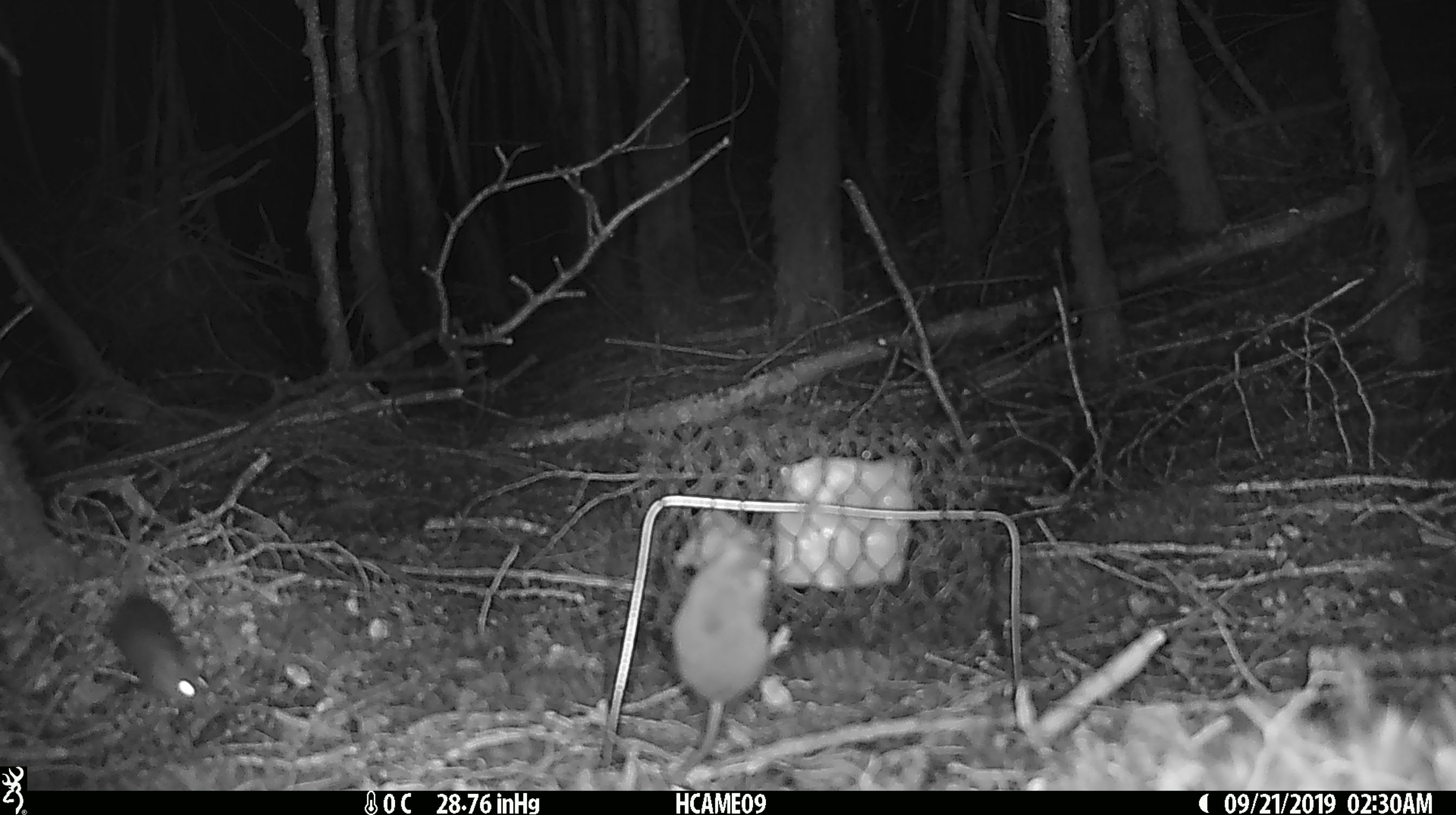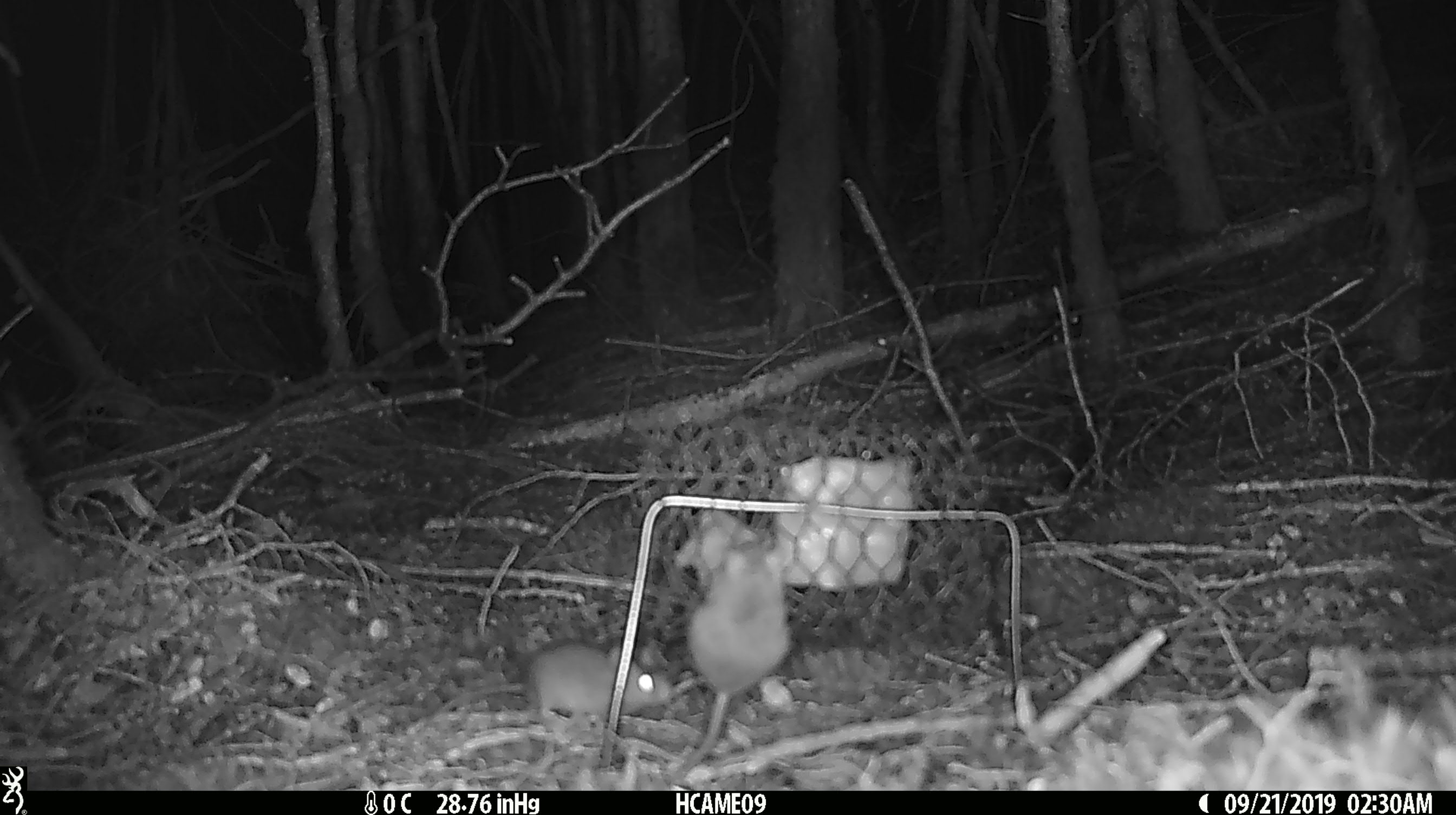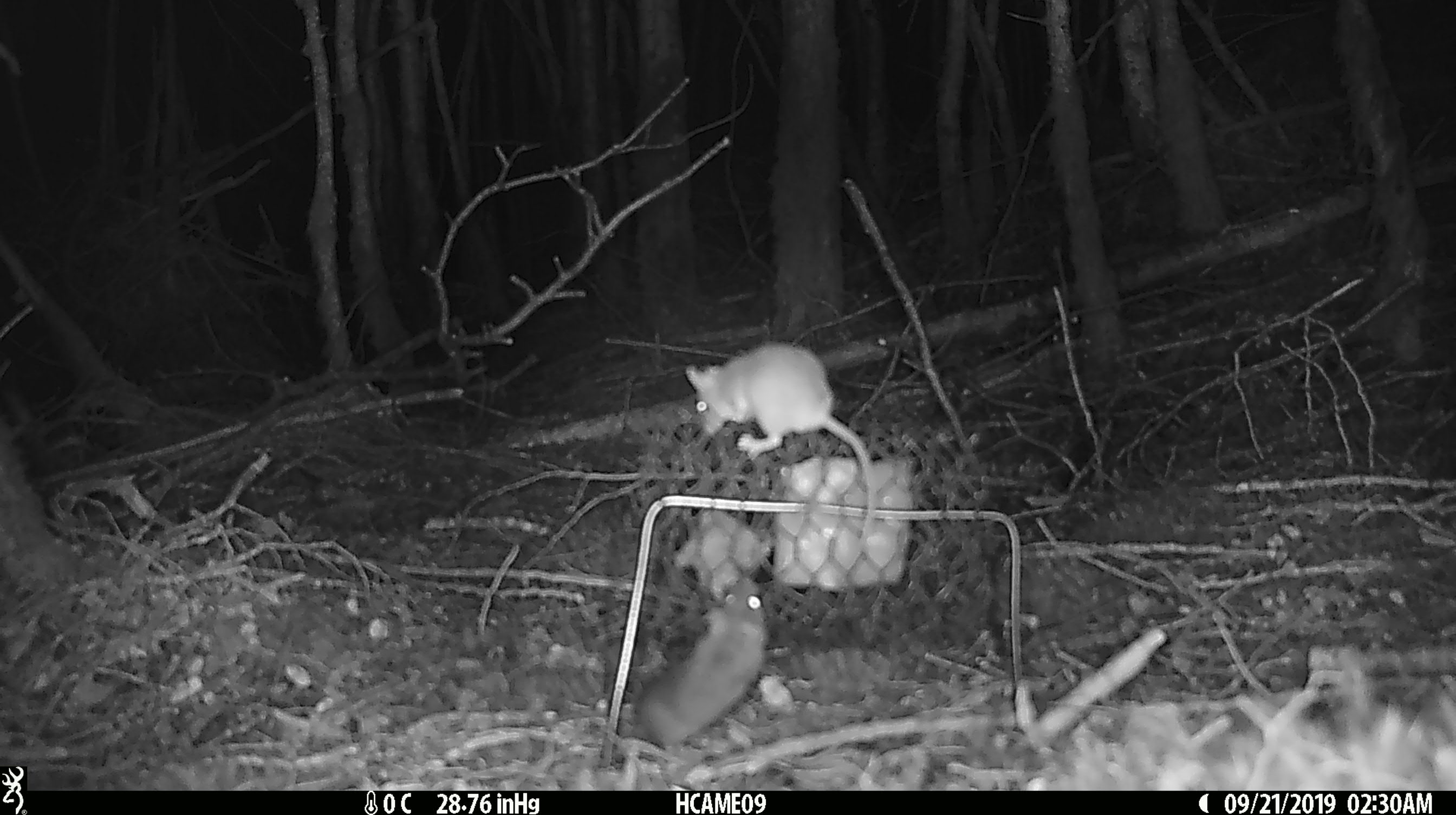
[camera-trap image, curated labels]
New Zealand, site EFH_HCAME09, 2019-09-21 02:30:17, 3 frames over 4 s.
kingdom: Animalia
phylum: Chordata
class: Mammalia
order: Rodentia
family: Muridae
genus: Mus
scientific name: Mus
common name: mouse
Mouse (Mus).